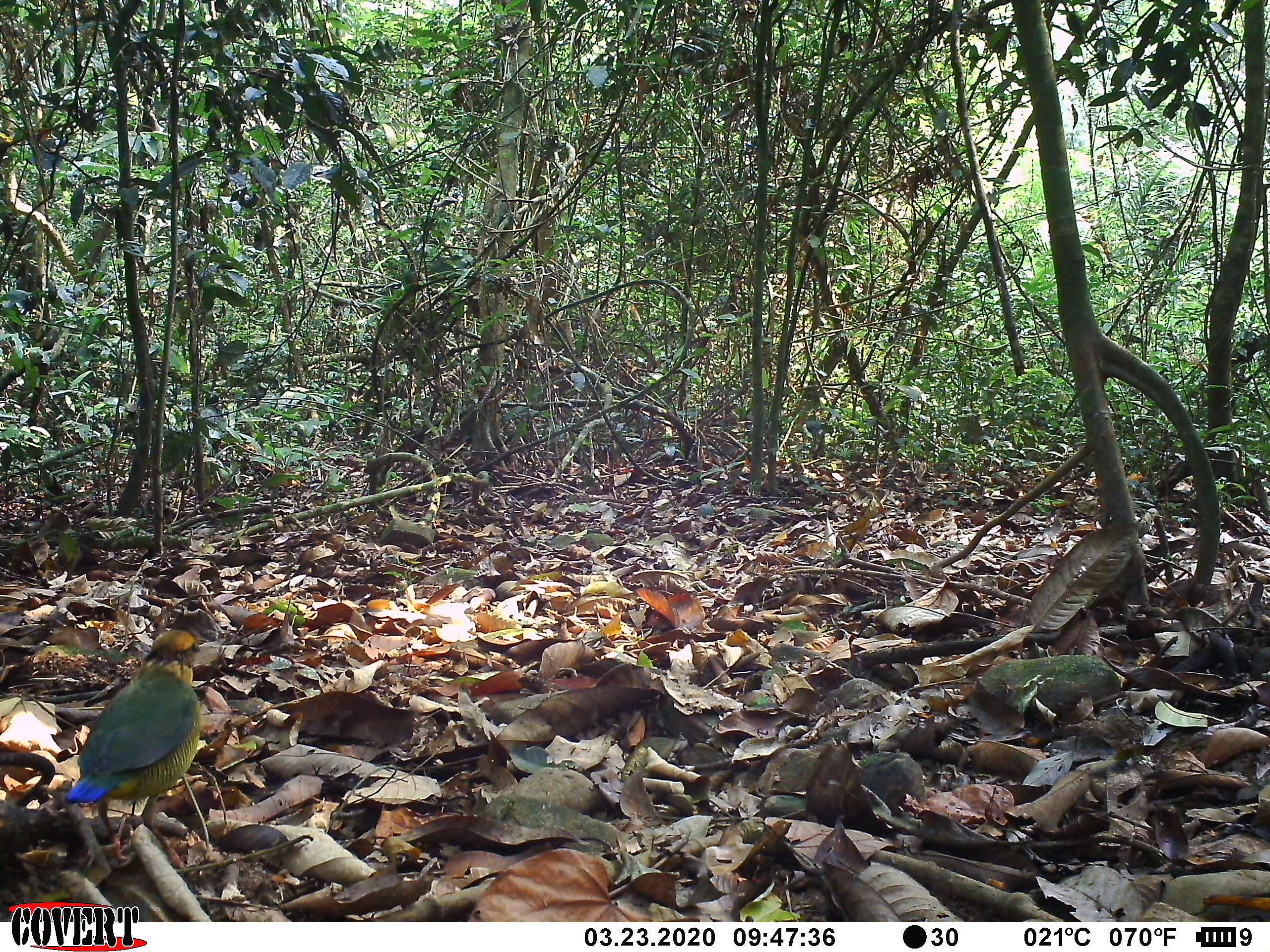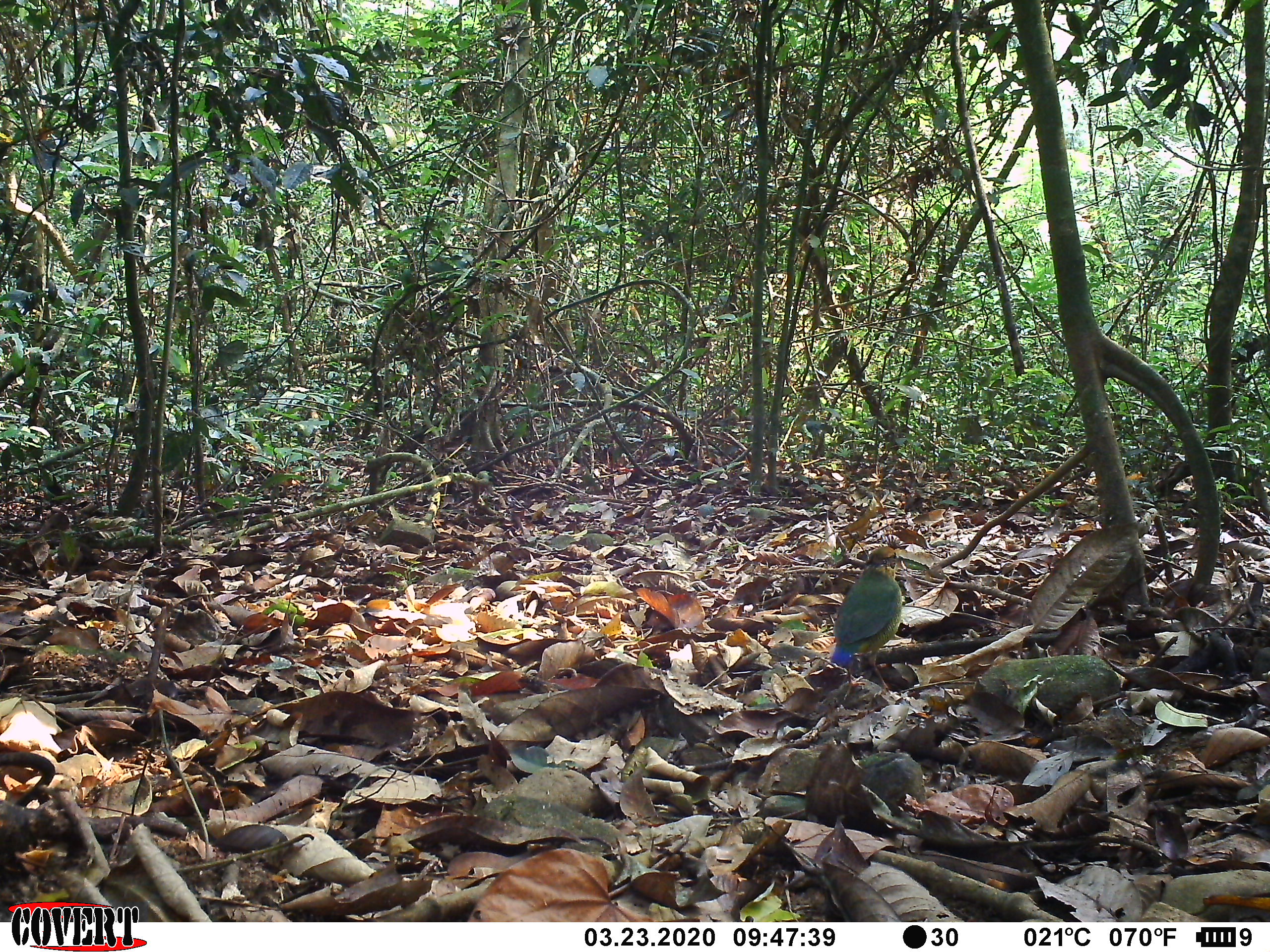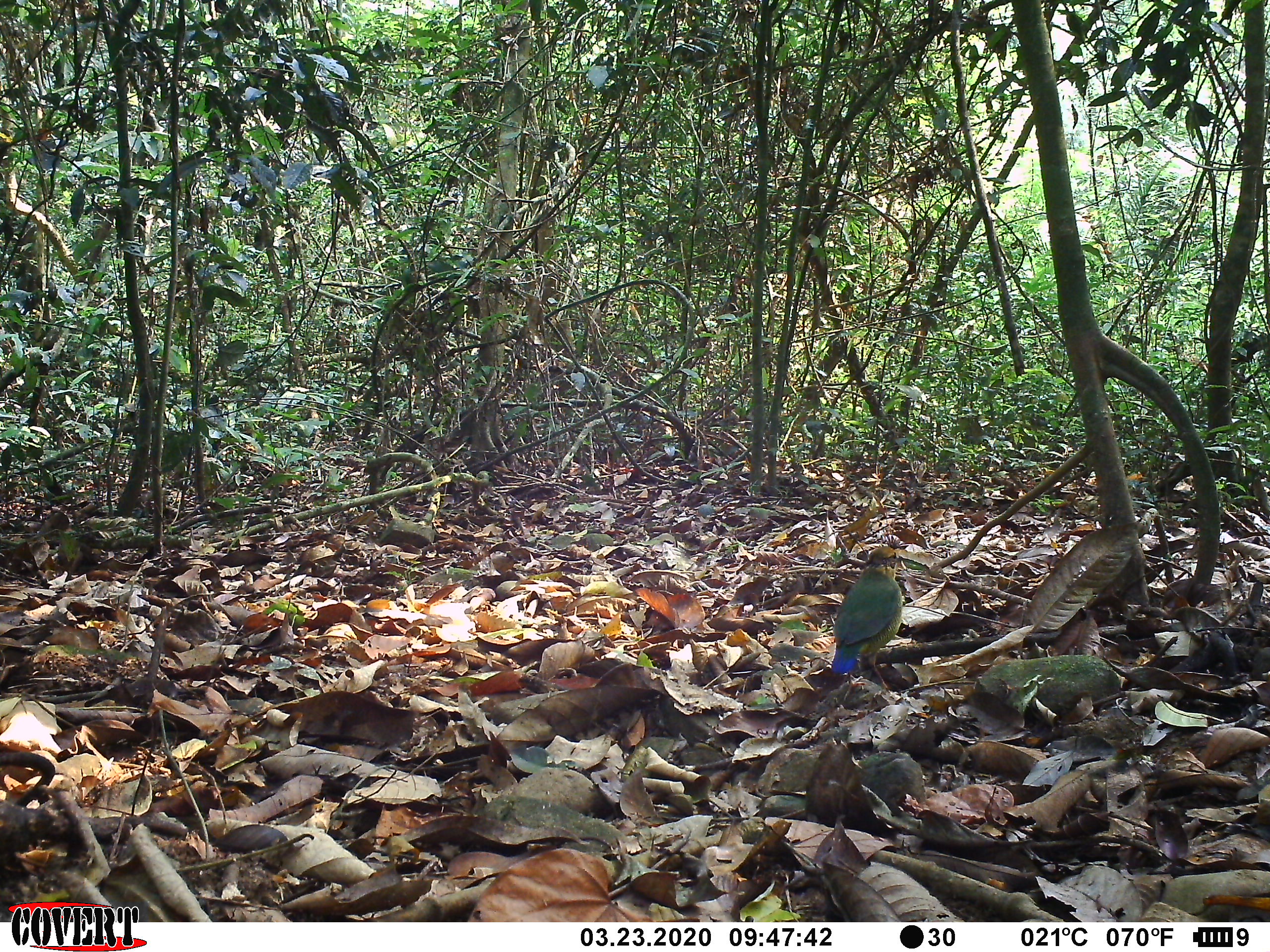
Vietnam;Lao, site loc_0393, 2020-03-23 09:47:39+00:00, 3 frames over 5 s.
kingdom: Animalia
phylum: Chordata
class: Aves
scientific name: Aves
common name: bird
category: unidentified bird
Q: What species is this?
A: Unidentified bird (bird) (Aves).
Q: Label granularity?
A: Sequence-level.